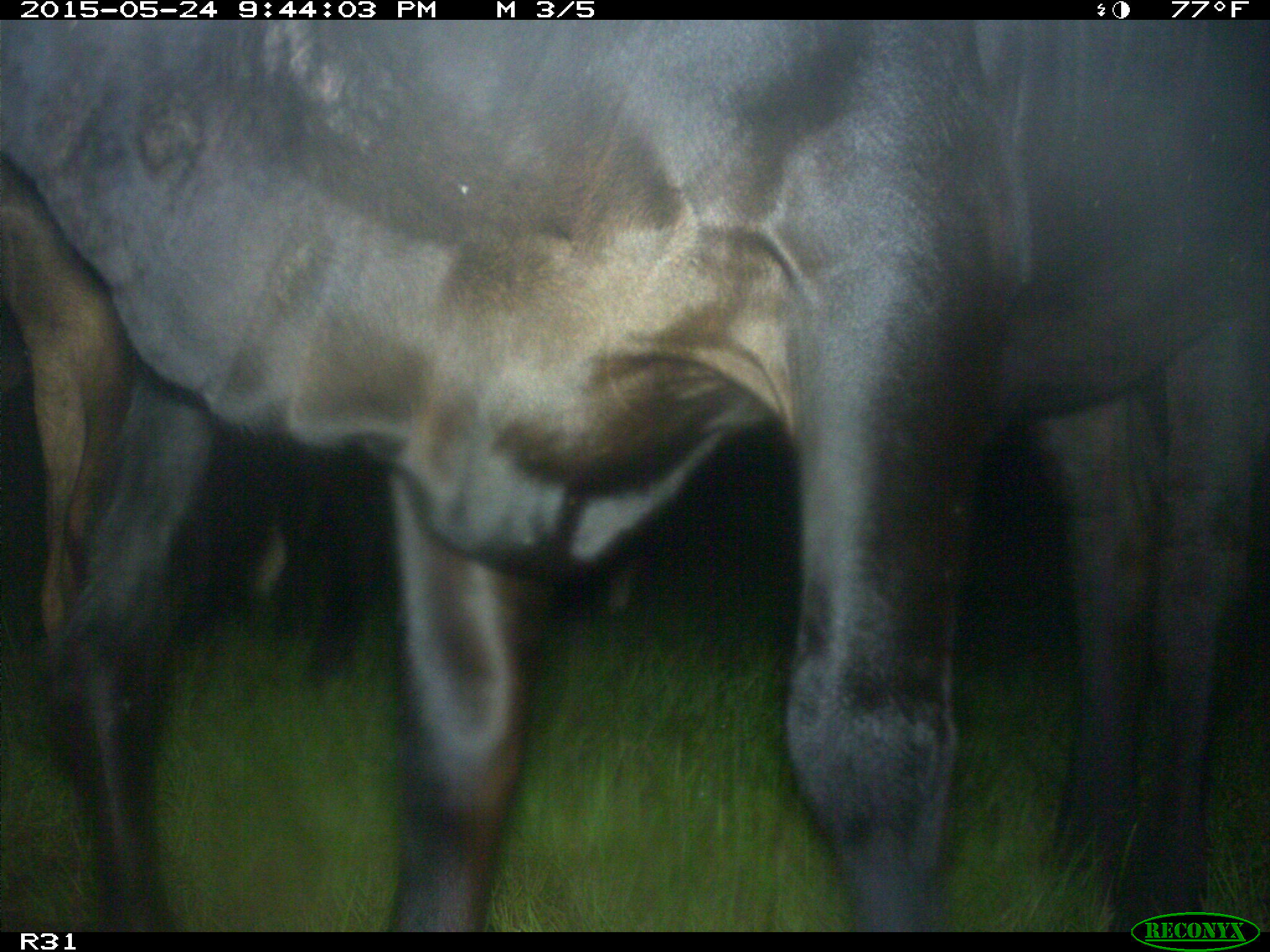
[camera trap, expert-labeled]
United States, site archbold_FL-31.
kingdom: Animalia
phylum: Chordata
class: Mammalia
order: Artiodactyla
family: Bovidae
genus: Bos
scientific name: Bos taurus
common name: domestic cow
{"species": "Bos taurus (domestic cow)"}